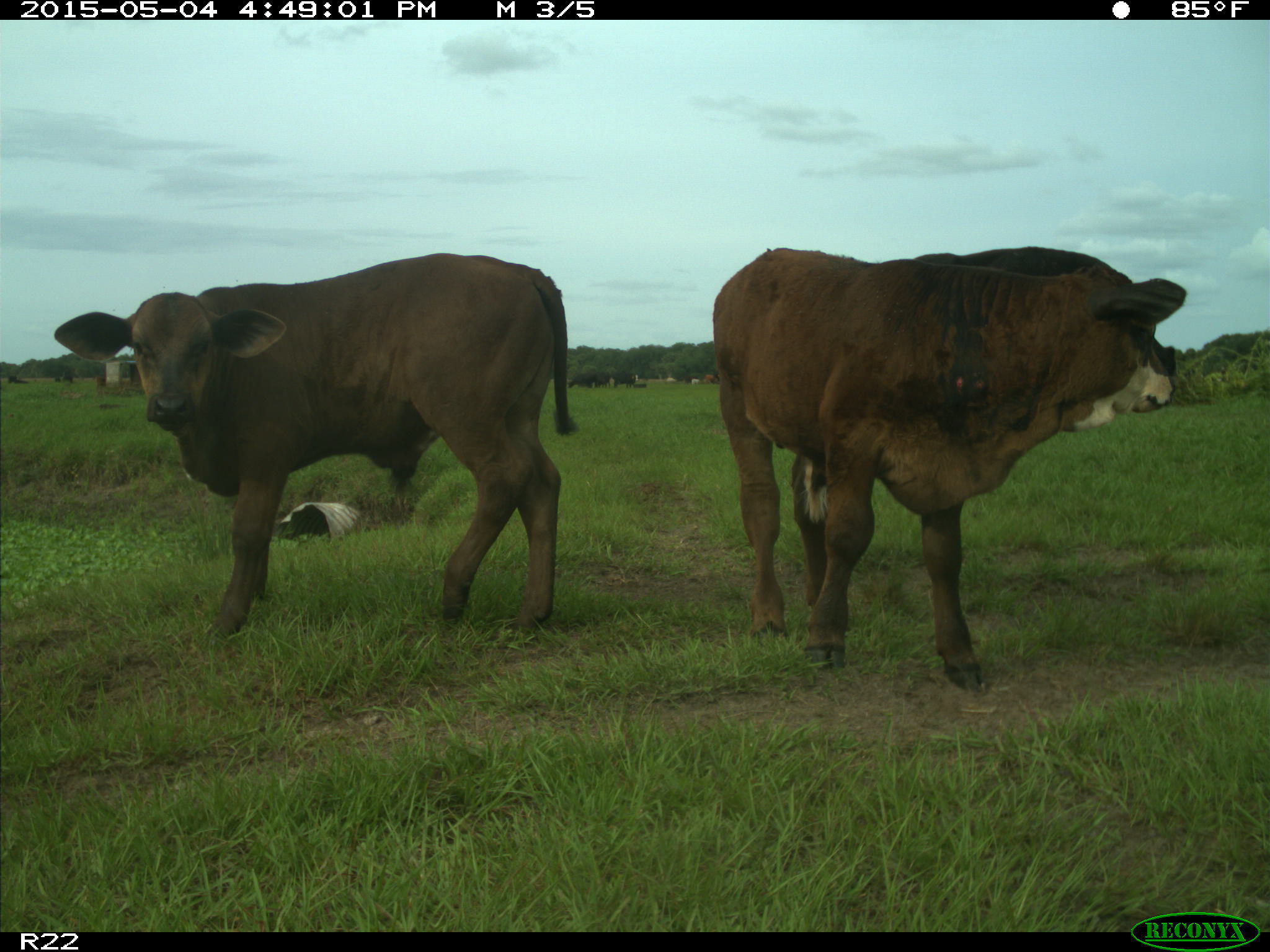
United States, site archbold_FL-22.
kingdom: Animalia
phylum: Chordata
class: Mammalia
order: Artiodactyla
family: Bovidae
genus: Bos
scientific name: Bos taurus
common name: domestic cow